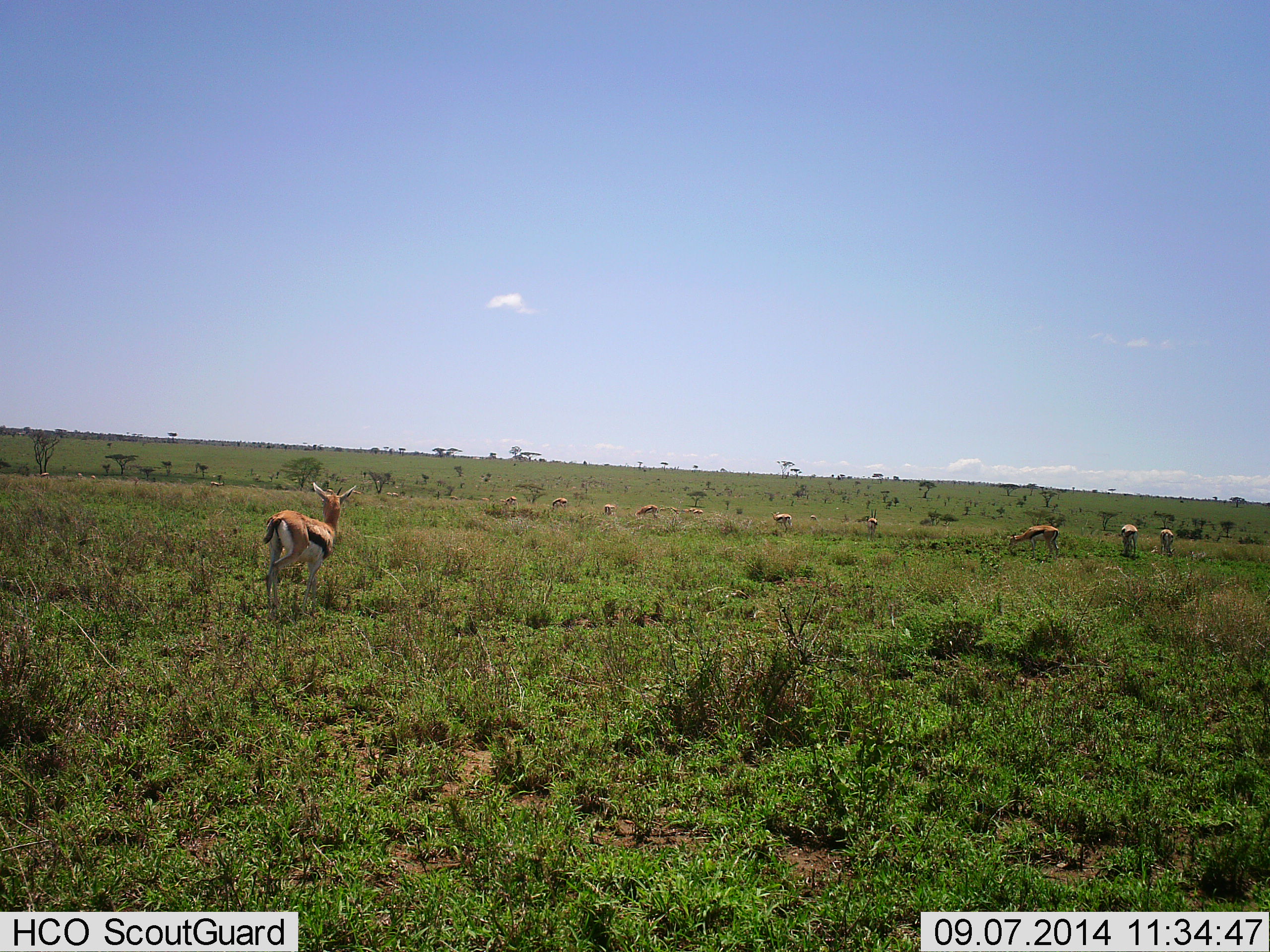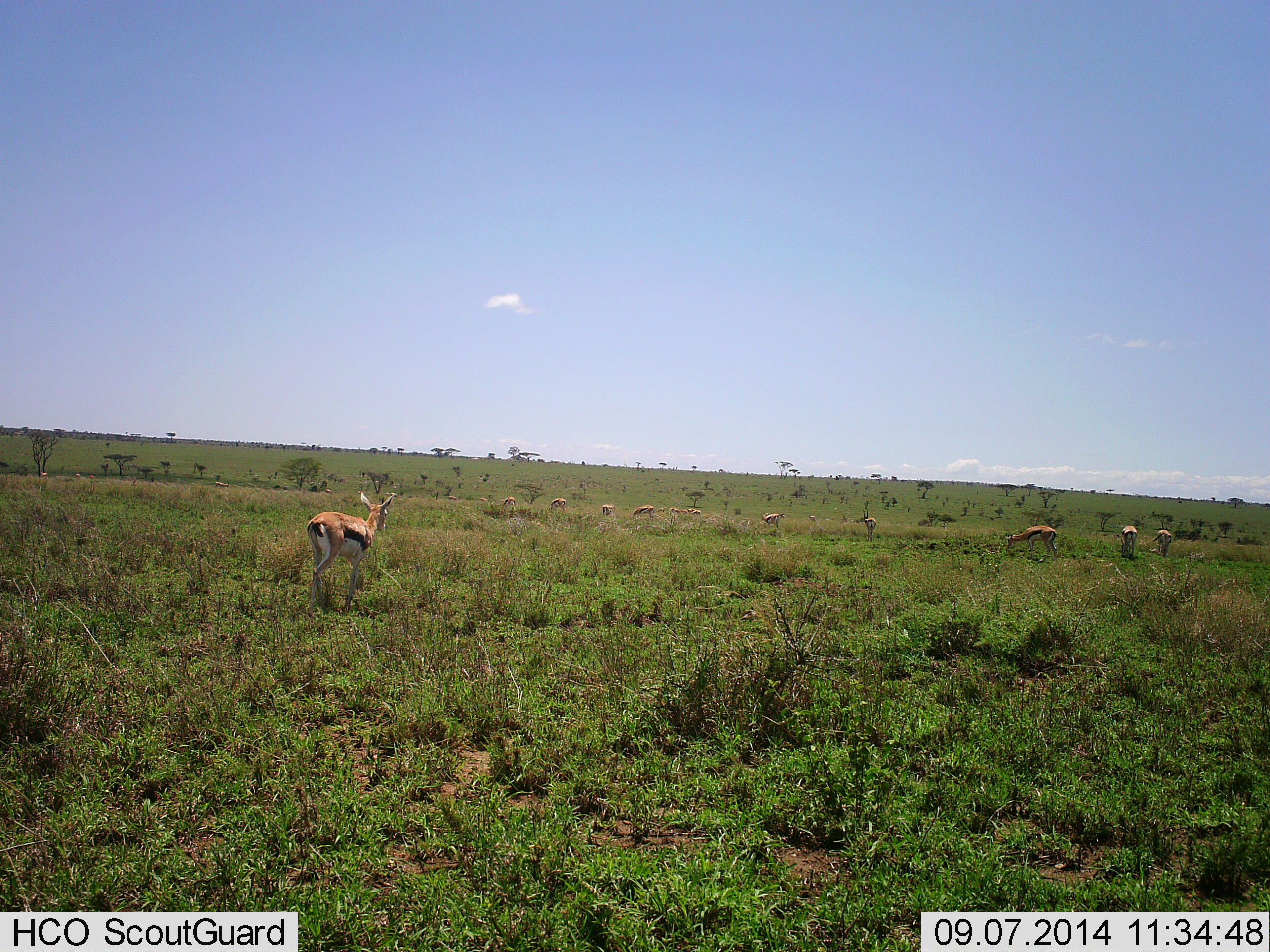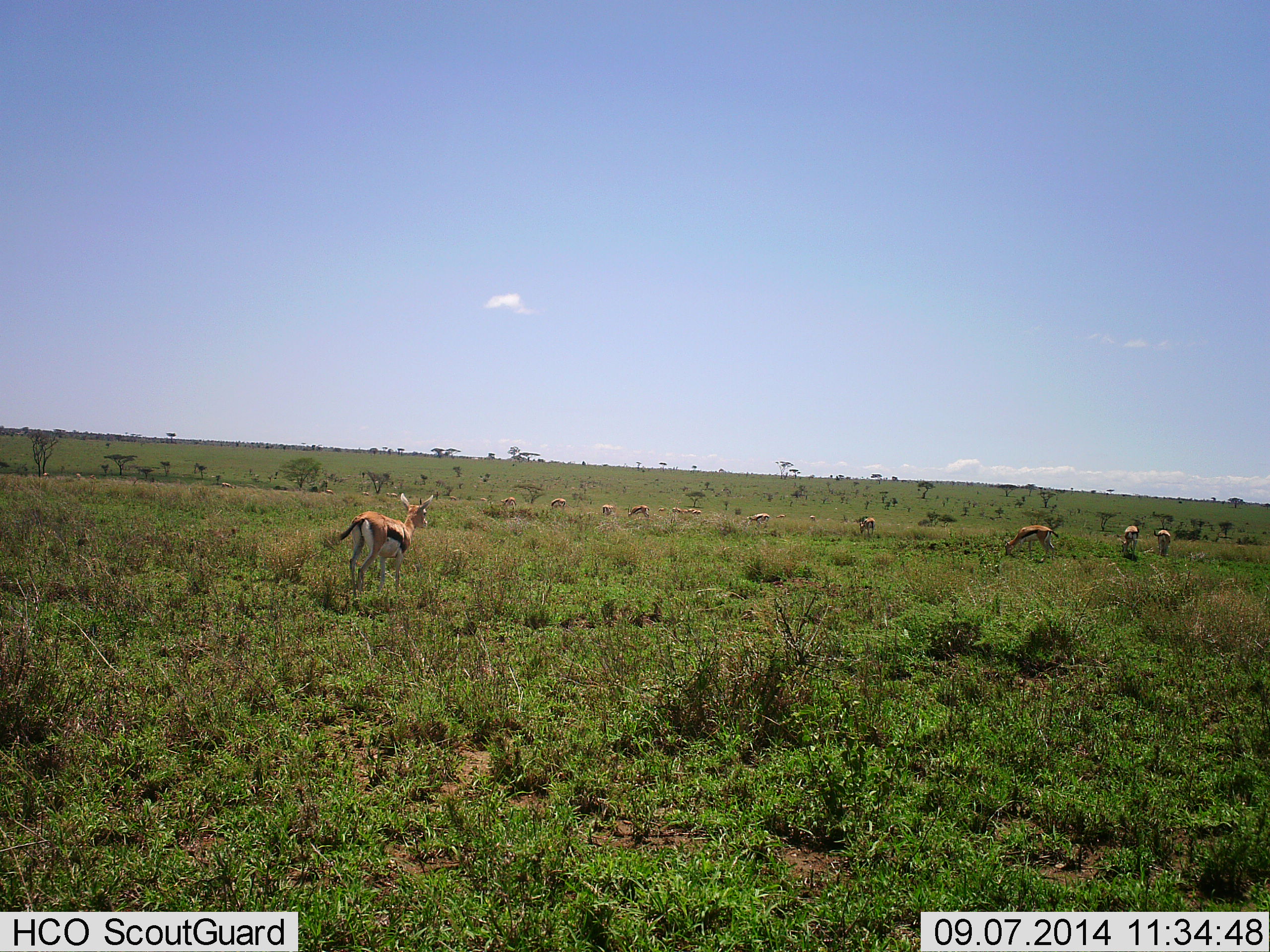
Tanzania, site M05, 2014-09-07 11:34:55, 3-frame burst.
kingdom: Animalia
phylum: Chordata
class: Mammalia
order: Artiodactyla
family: Bovidae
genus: Eudorcas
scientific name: Eudorcas thomsonii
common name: thomson's gazelle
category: gazellethomsons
Gazellethomsons (thomson's gazelle) (Eudorcas thomsonii), count 11-50. Behavior (volunteer vote fractions): standing 60%, resting 0%, moving 80%, interacting 0%. Young present (vote fraction): 0%. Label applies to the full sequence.